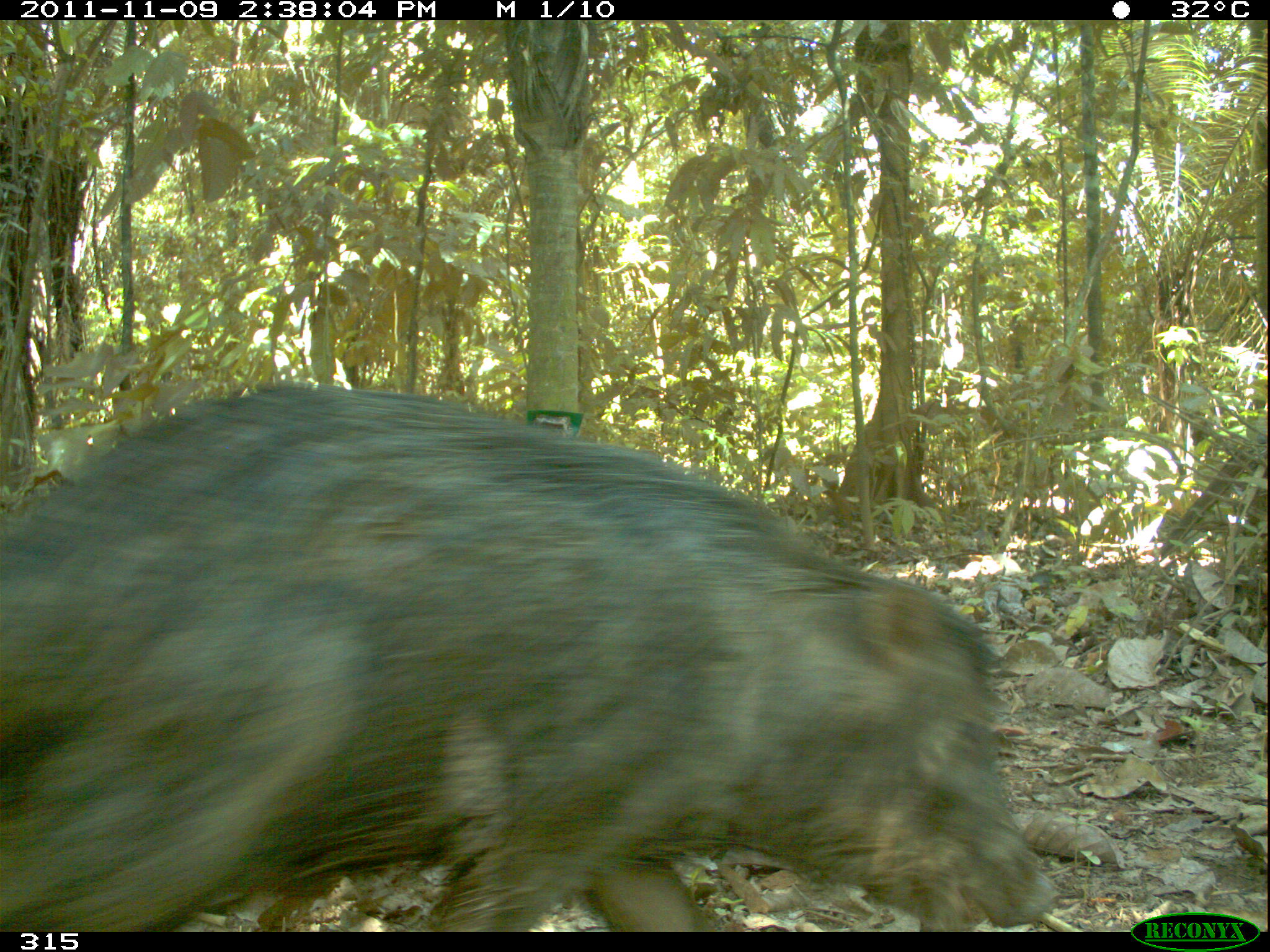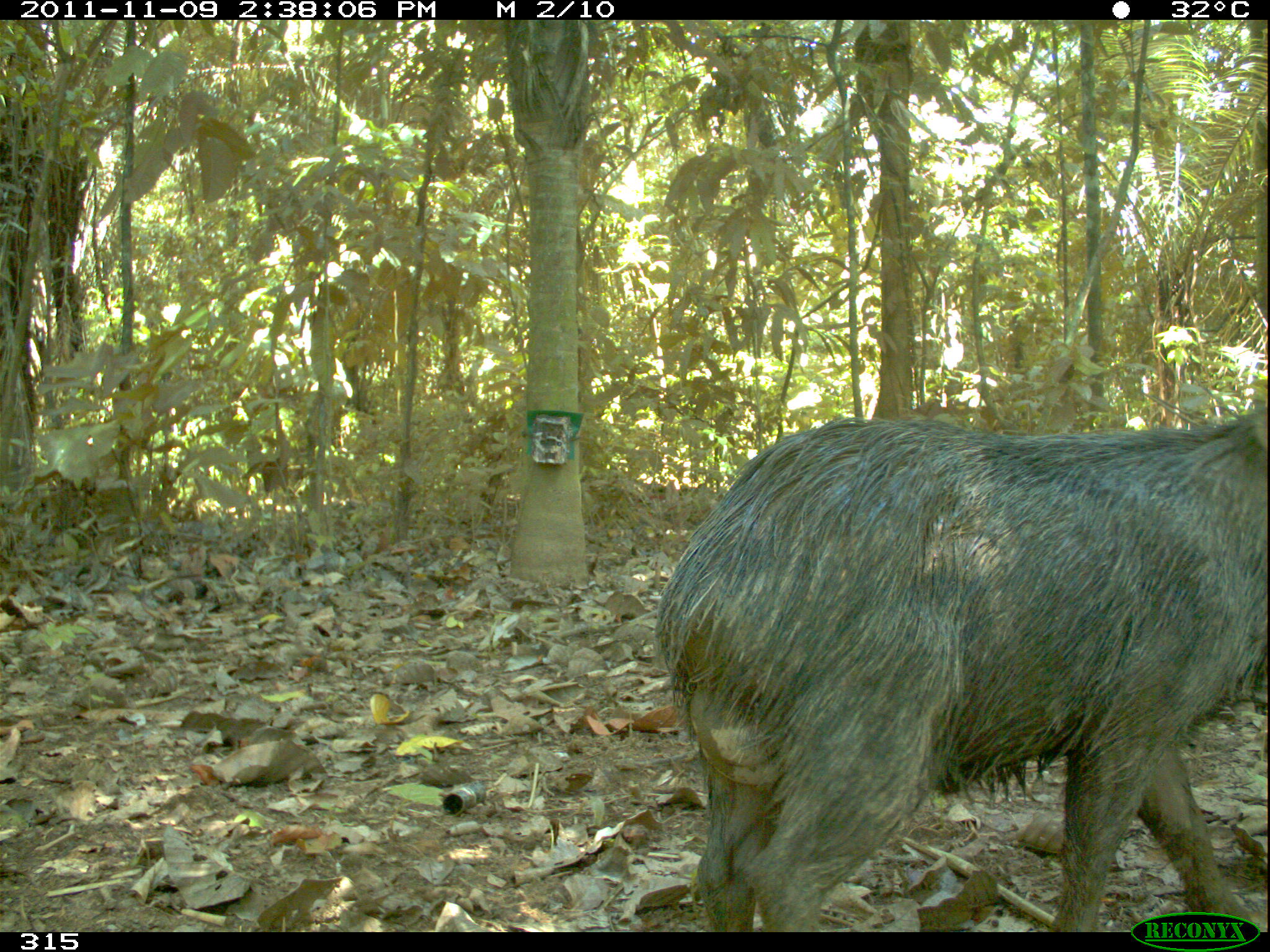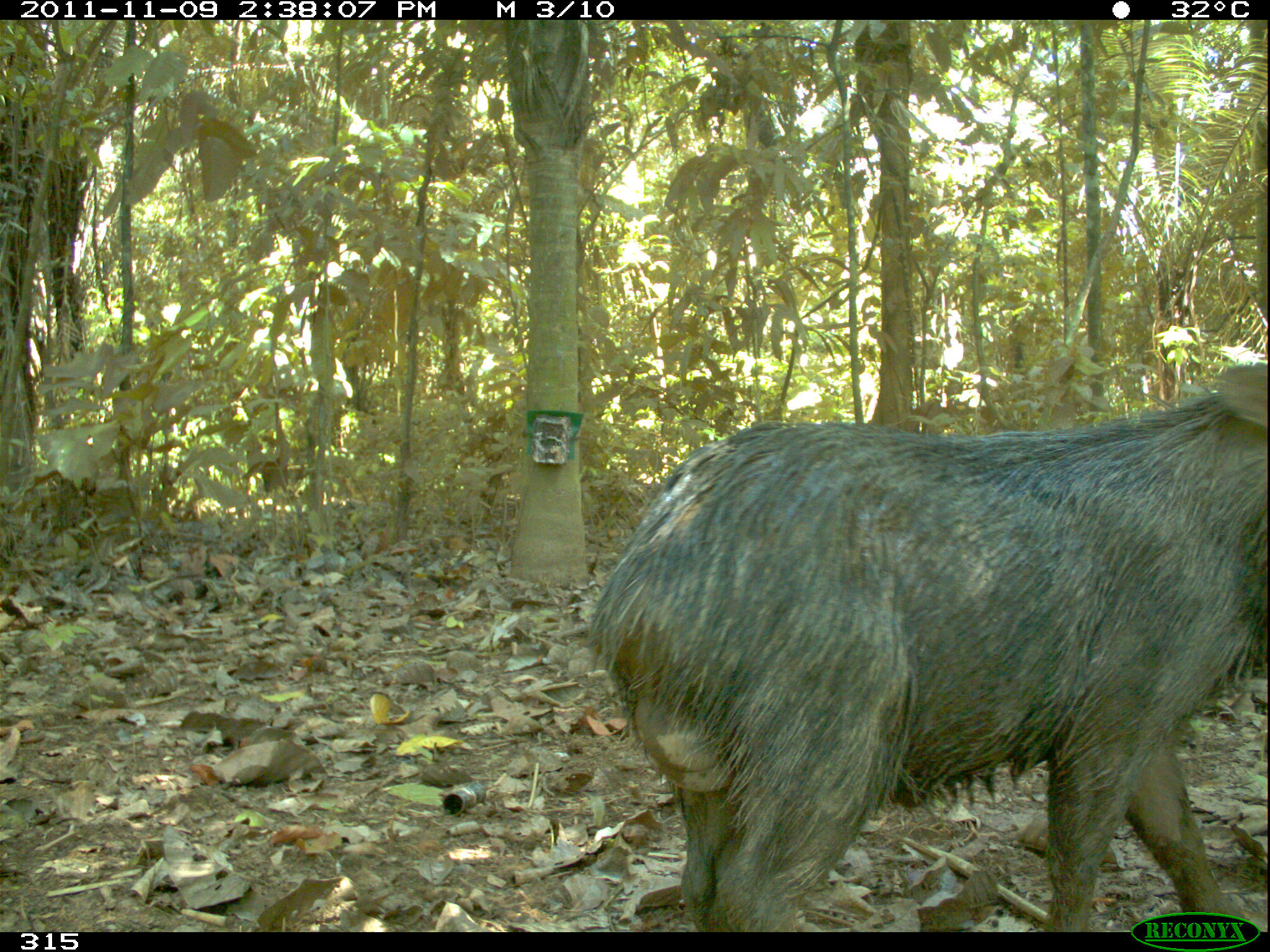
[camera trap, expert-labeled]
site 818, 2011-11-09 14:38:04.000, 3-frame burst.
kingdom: Animalia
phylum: Chordata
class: Mammalia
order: Artiodactyla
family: Tayassuidae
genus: Tayassu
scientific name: Tayassu pecari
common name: white-lipped peccary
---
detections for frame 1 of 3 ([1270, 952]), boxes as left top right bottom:
tayassu pecari: 0 381 1059 931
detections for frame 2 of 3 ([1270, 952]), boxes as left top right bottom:
tayassu pecari: 652 411 1270 932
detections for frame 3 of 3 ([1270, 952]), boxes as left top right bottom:
tayassu pecari: 590 358 1265 930